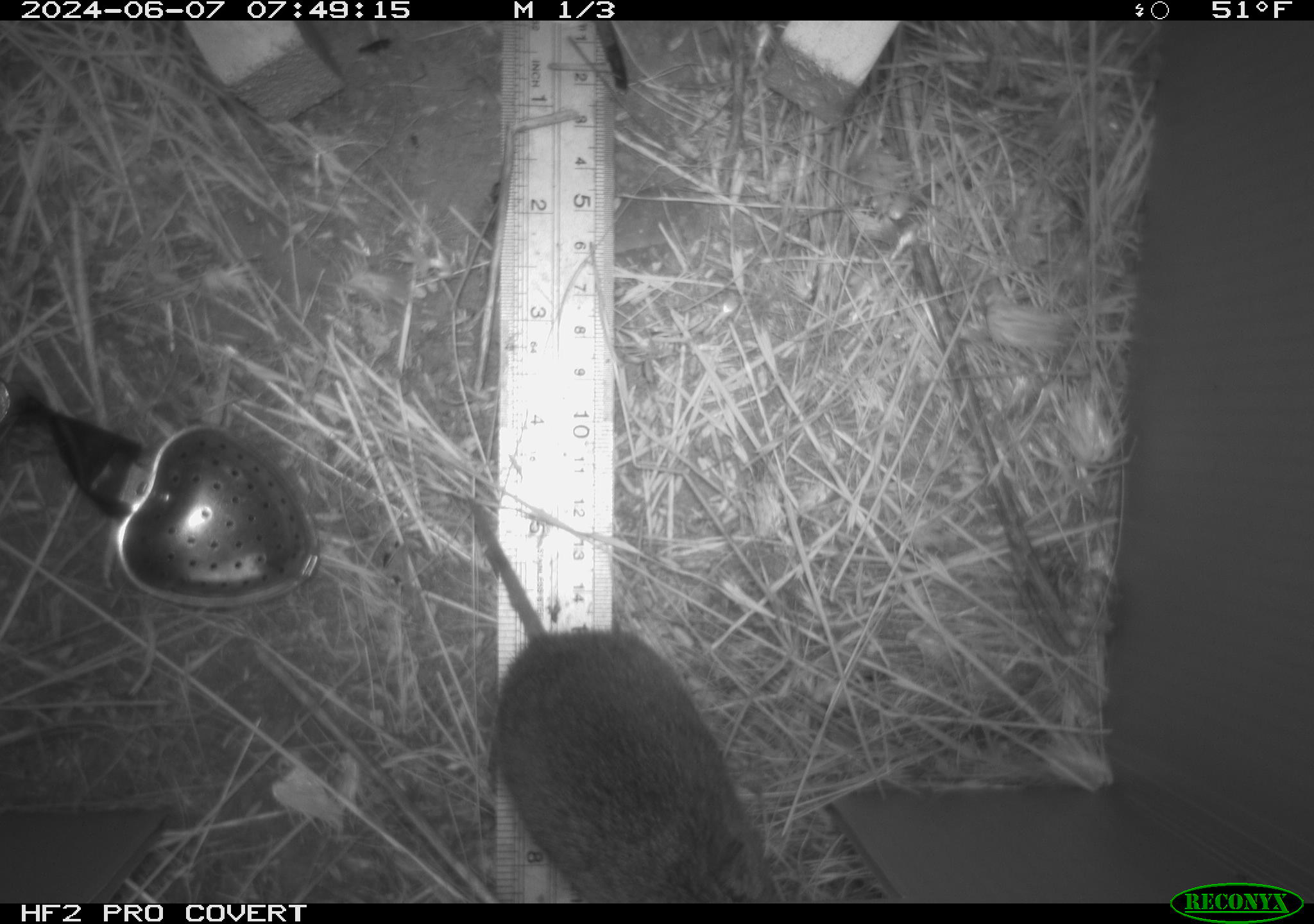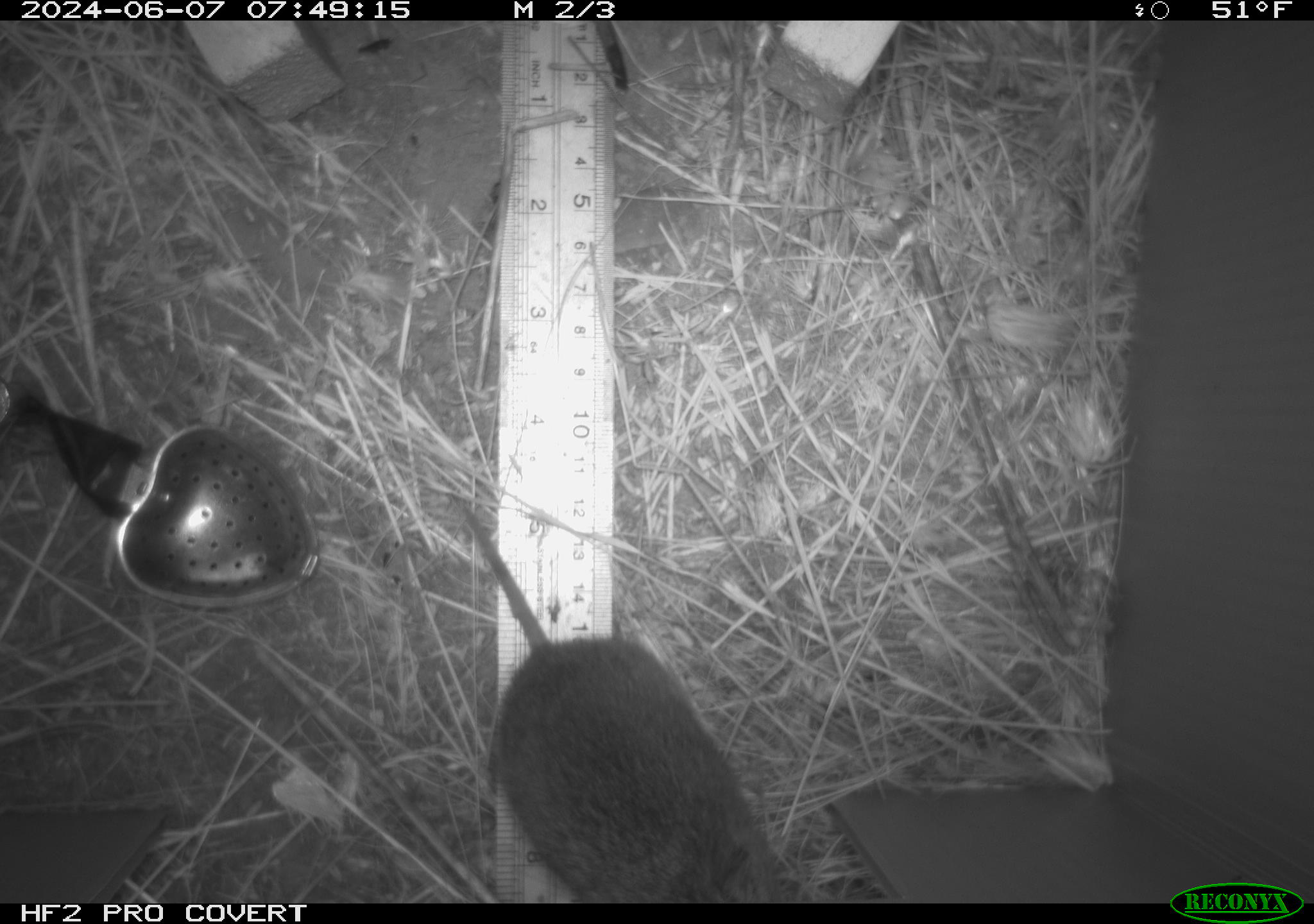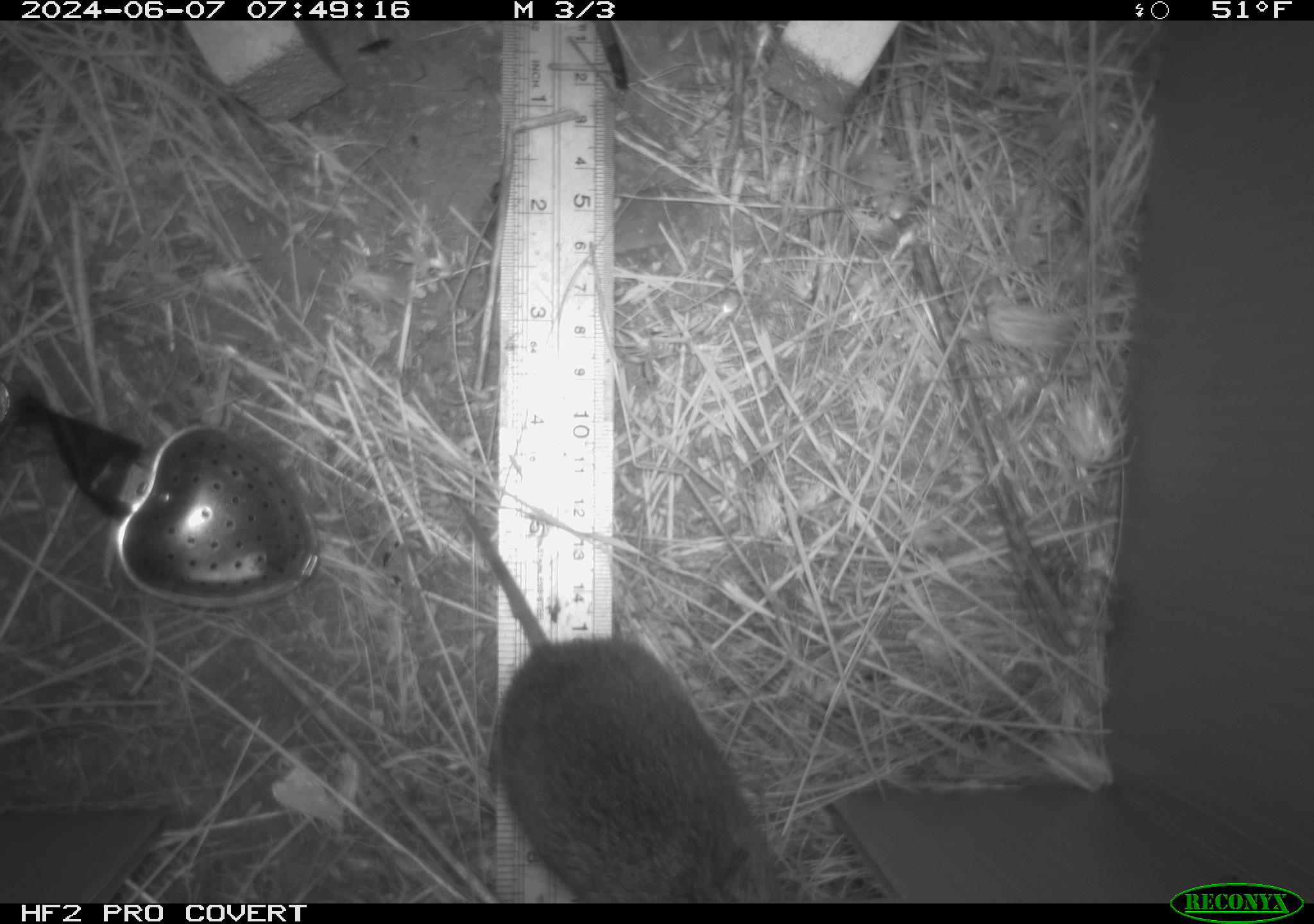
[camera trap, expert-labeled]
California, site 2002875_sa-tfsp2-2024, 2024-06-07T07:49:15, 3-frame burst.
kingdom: Animalia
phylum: Chordata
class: Mammalia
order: Rodentia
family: Cricetidae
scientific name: Arvicolinae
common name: voles, lemmings, and muskrats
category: arvicolinae subfamily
Arvicolinae subfamily (voles, lemmings, and muskrats) (Arvicolinae).